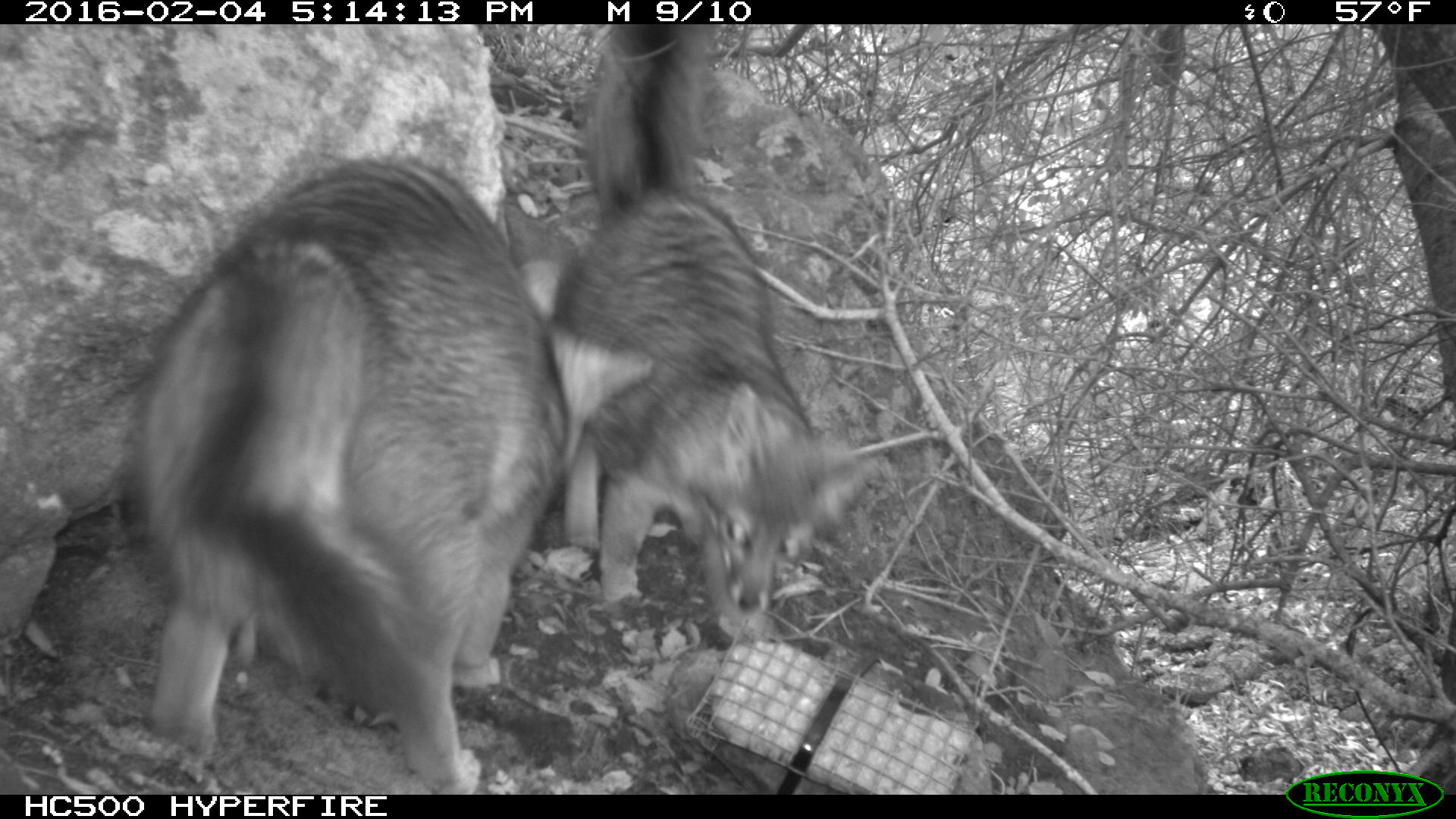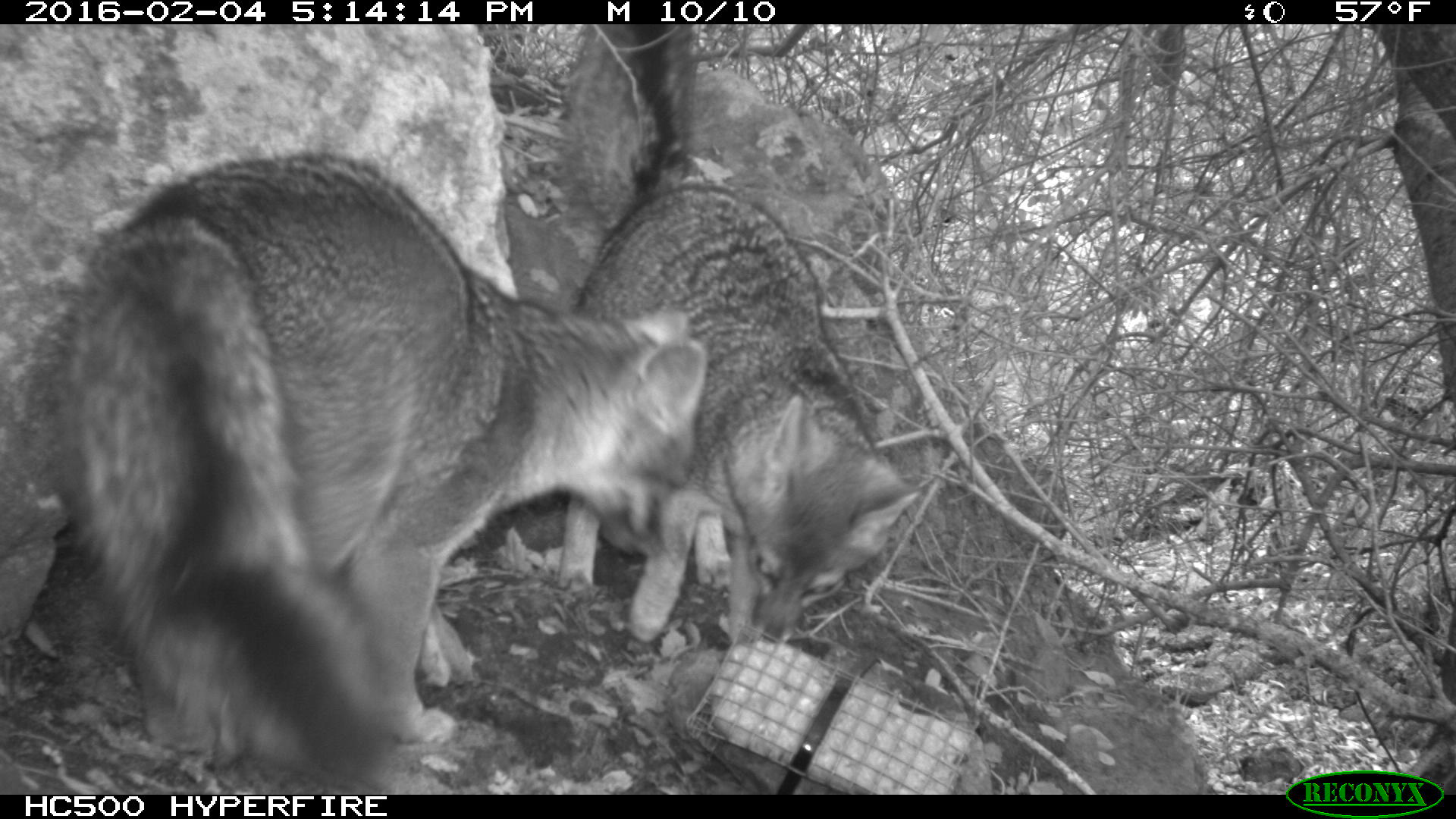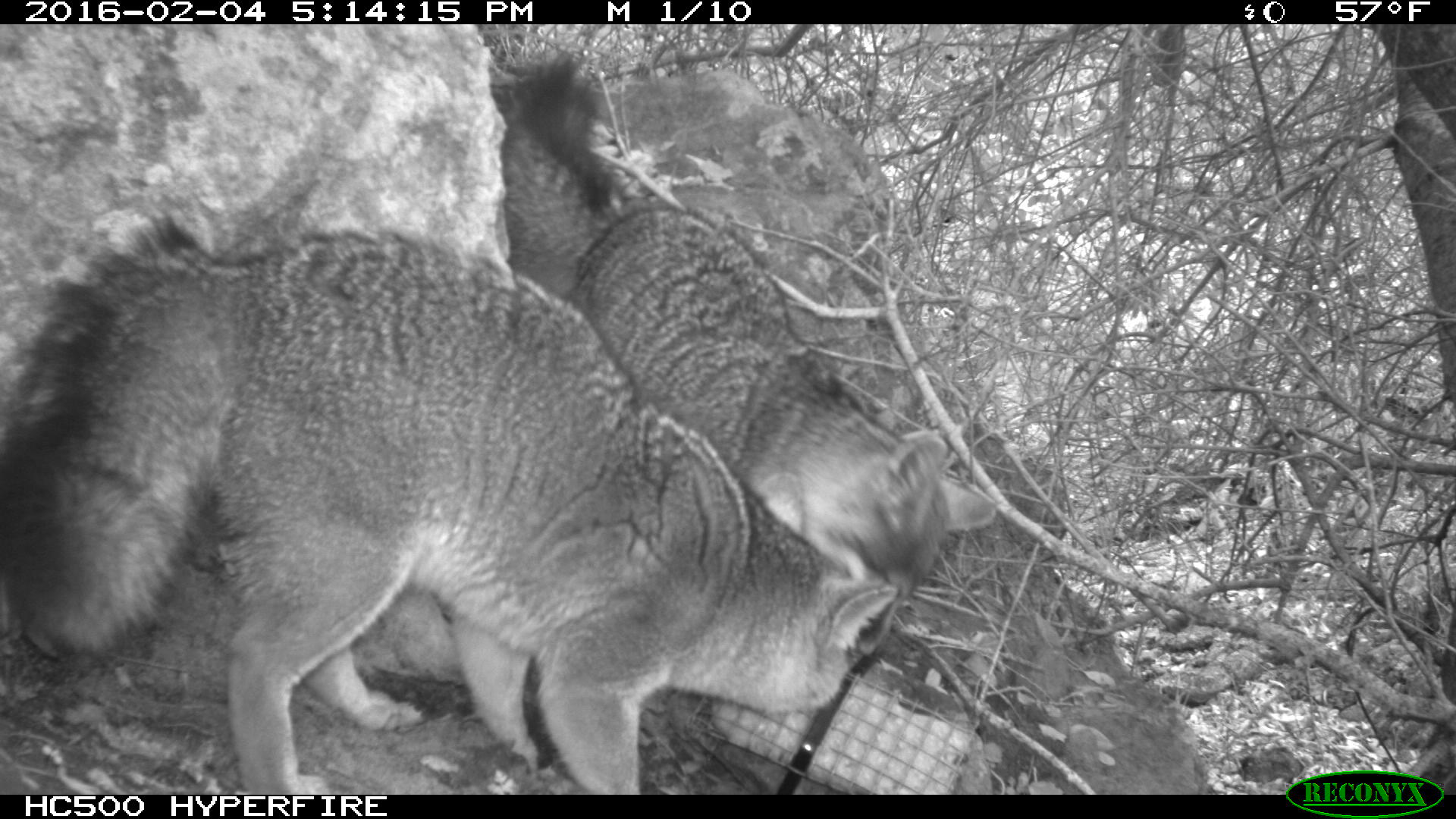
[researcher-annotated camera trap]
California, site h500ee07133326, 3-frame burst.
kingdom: Animalia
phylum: Chordata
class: Mammalia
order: Carnivora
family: Canidae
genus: Urocyon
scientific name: Urocyon littoralis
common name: island fox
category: fox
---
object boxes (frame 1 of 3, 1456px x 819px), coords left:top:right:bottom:
fox: 127:156:654:795; 553:23:878:637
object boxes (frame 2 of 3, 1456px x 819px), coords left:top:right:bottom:
fox: 55:154:706:792; 560:187:921:642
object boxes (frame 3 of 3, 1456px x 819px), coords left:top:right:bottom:
fox: 0:215:897:795; 498:57:994:663